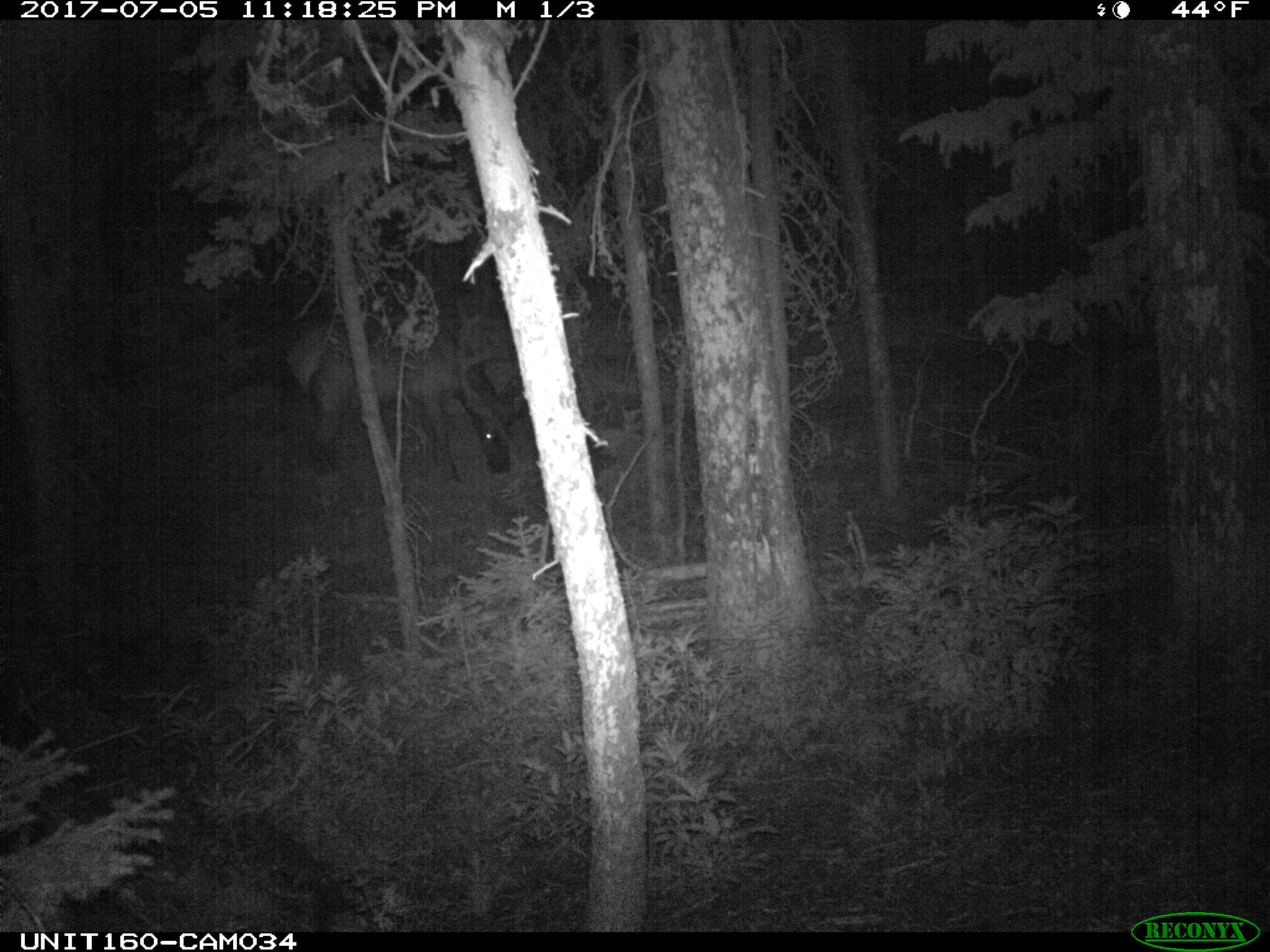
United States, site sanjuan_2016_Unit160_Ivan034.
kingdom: Animalia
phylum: Chordata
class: Mammalia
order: Artiodactyla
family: Cervidae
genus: Cervus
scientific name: Cervus elaphus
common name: red deer